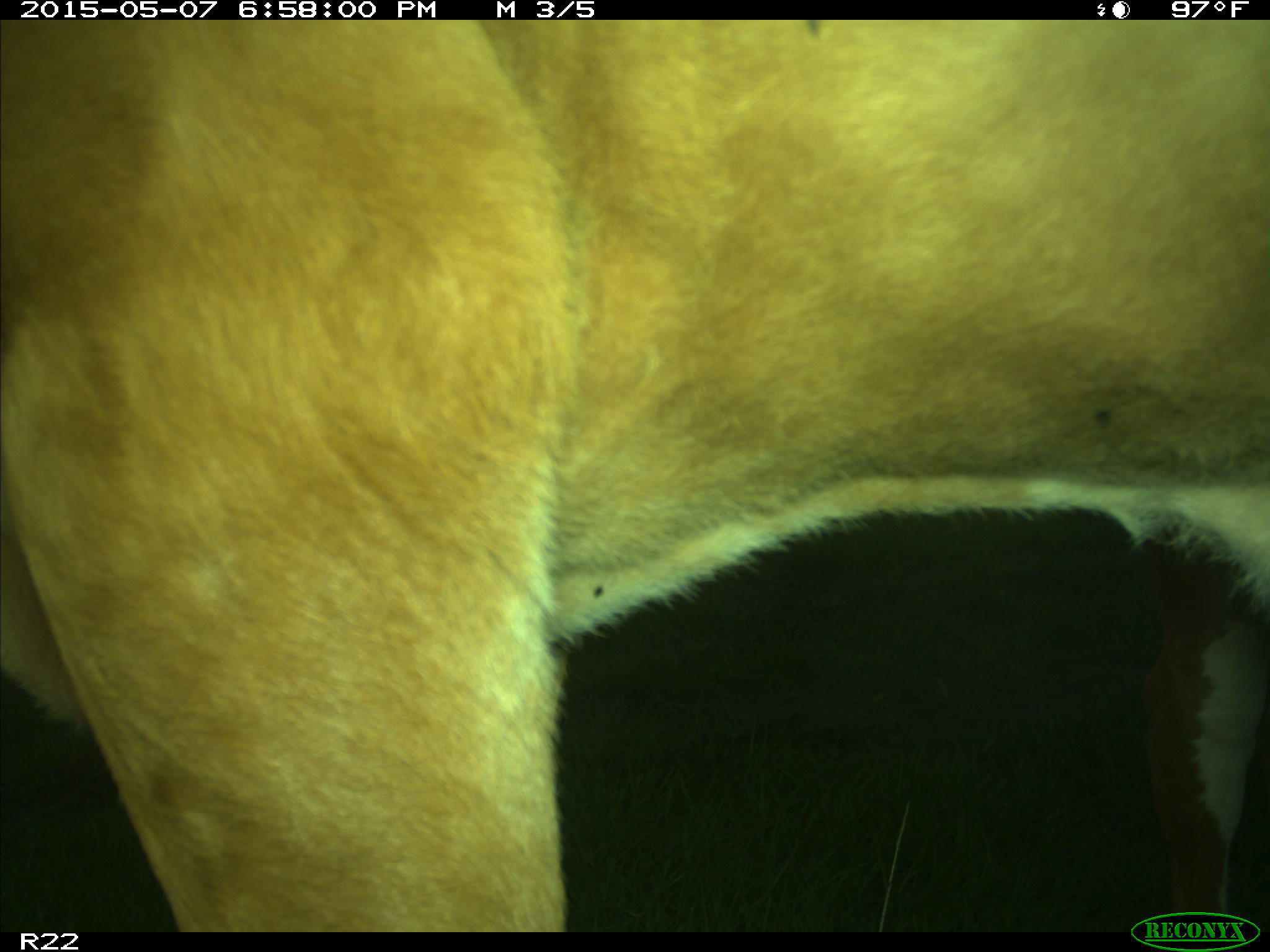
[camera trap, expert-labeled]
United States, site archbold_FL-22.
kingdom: Animalia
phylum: Chordata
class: Mammalia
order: Artiodactyla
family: Bovidae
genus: Bos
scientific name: Bos taurus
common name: domestic cow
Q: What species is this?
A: Bos taurus (domestic cow).